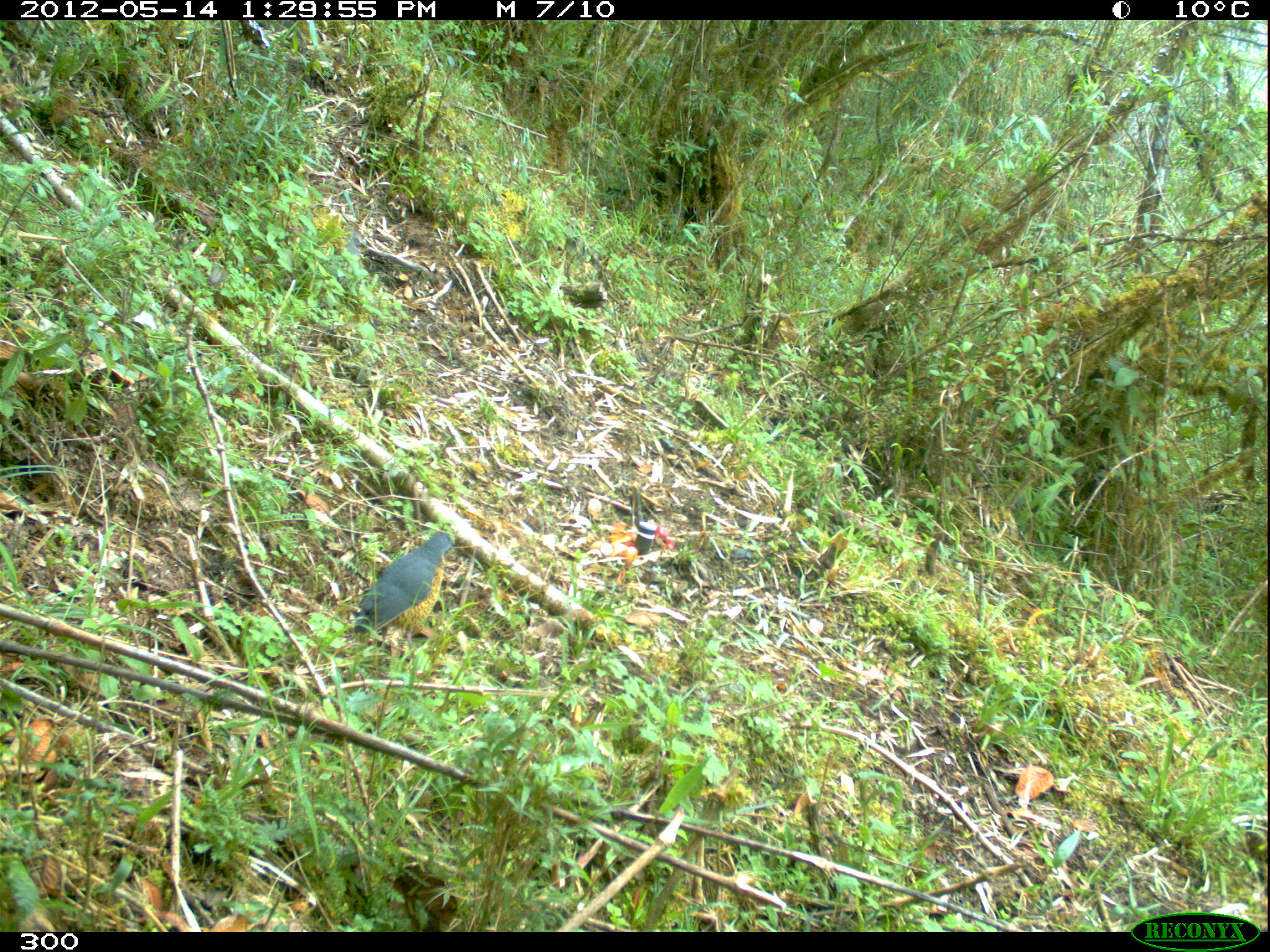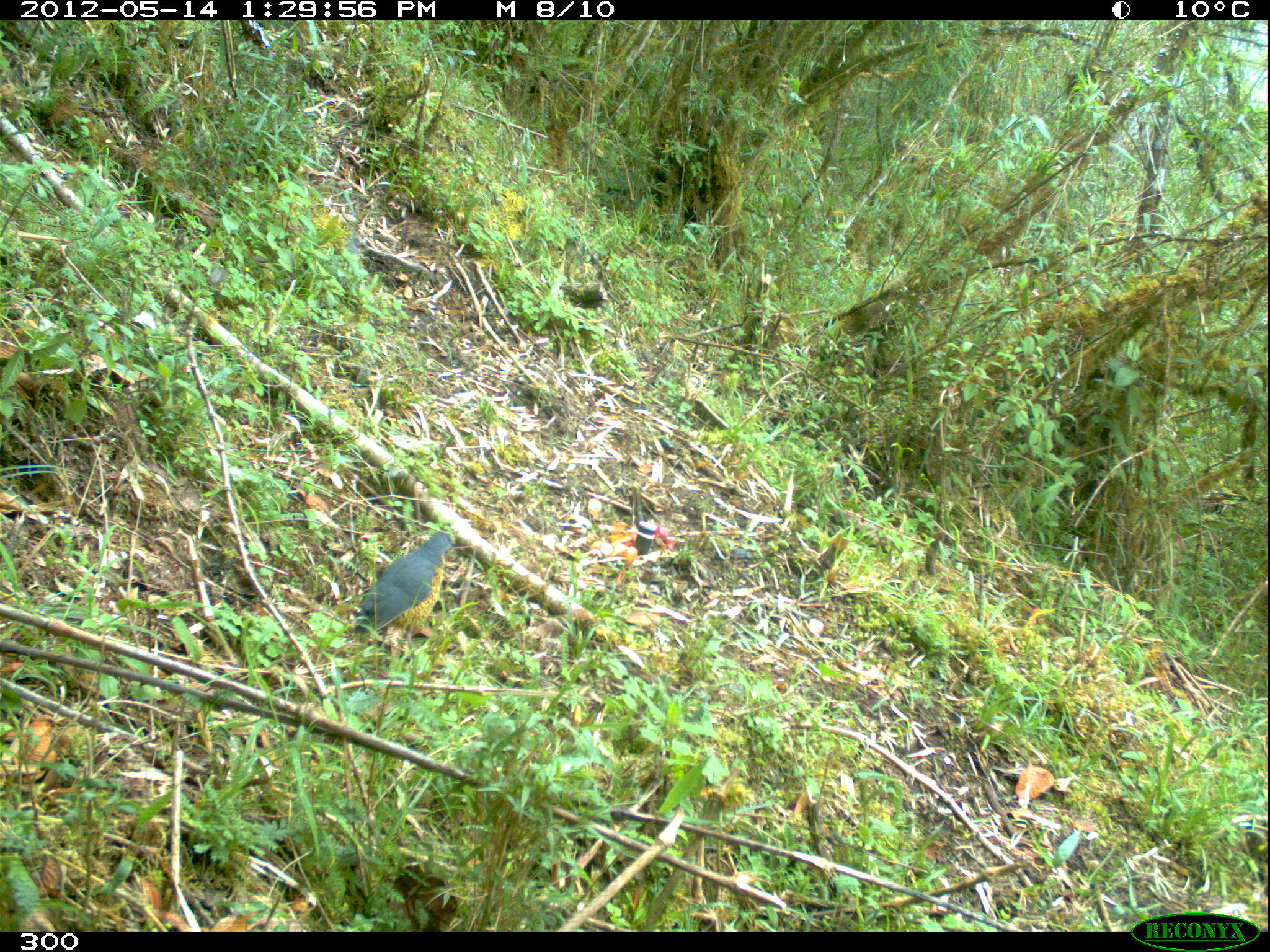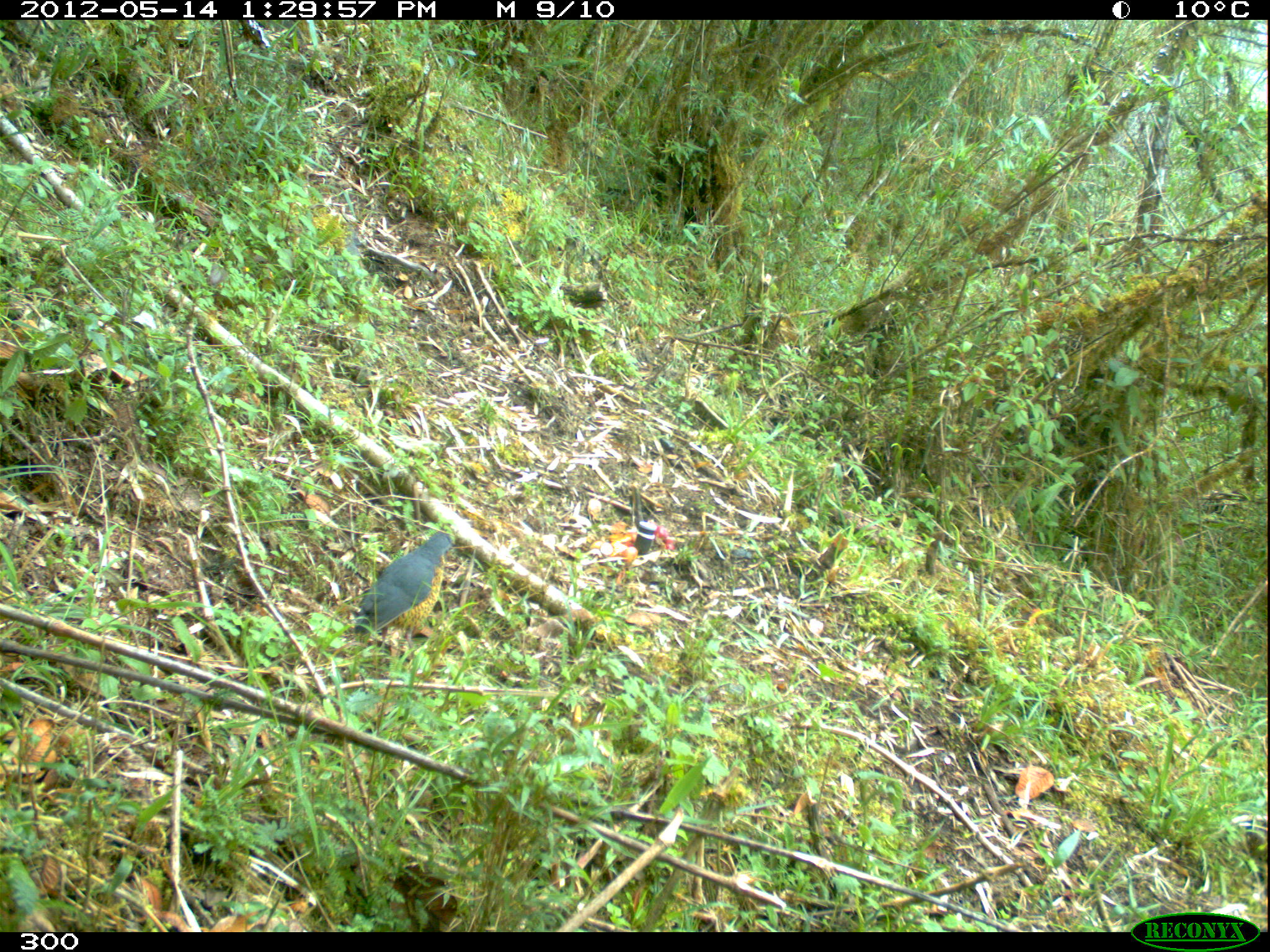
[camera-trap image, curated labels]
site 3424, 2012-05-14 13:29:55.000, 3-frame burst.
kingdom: Animalia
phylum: Chordata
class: Aves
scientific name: Aves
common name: bird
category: unknown bird